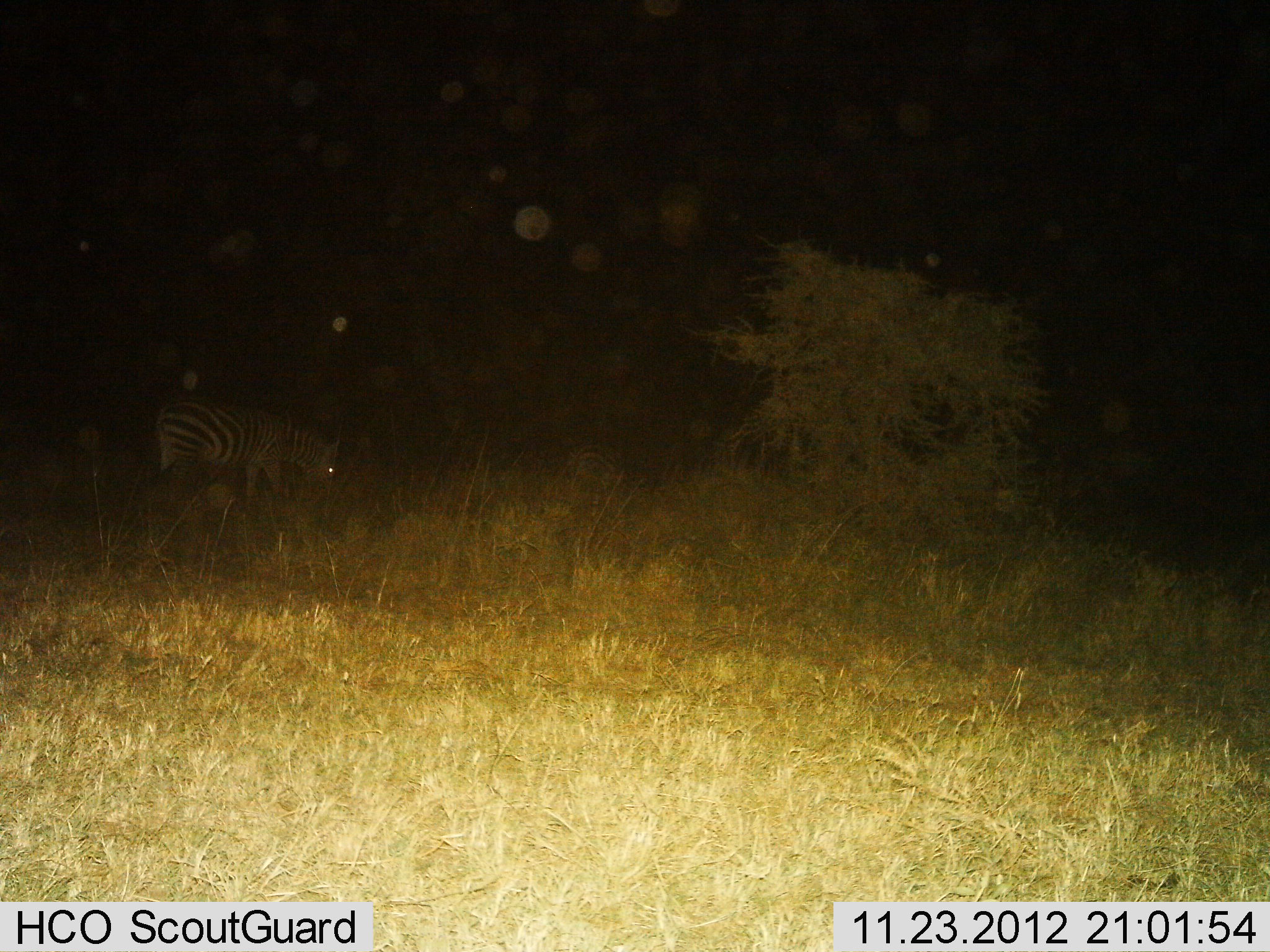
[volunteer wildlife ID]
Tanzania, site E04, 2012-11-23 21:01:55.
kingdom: Animalia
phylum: Chordata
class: Mammalia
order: Perissodactyla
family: Equidae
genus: Equus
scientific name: Equus quagga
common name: plains zebra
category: zebra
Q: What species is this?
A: Zebra (plains zebra) (Equus quagga).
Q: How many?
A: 1.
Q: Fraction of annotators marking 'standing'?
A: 35%.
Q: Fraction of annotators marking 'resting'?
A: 0%.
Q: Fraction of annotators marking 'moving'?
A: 12%.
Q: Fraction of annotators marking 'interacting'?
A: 0%.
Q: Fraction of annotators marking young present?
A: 0%.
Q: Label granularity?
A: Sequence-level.